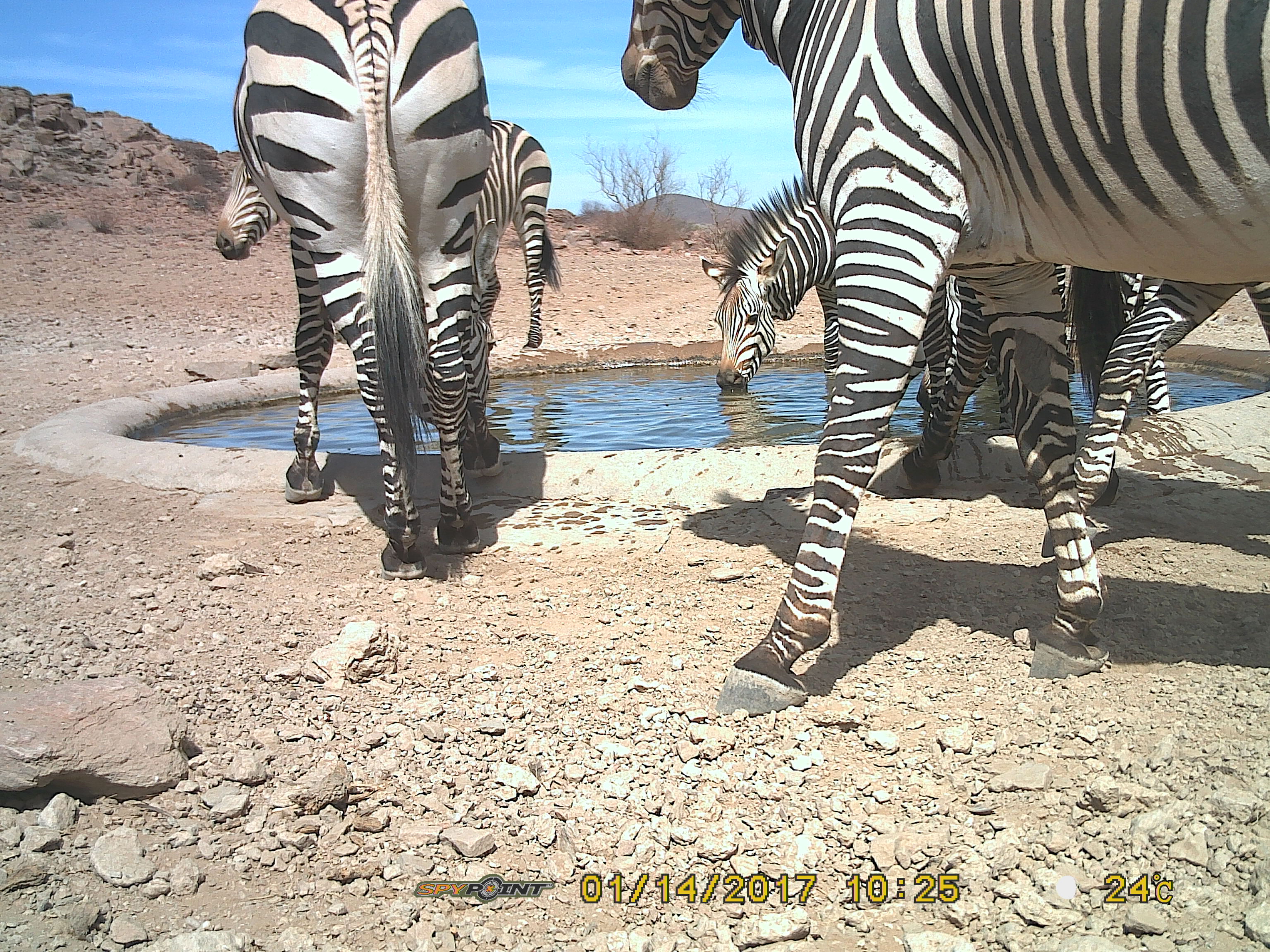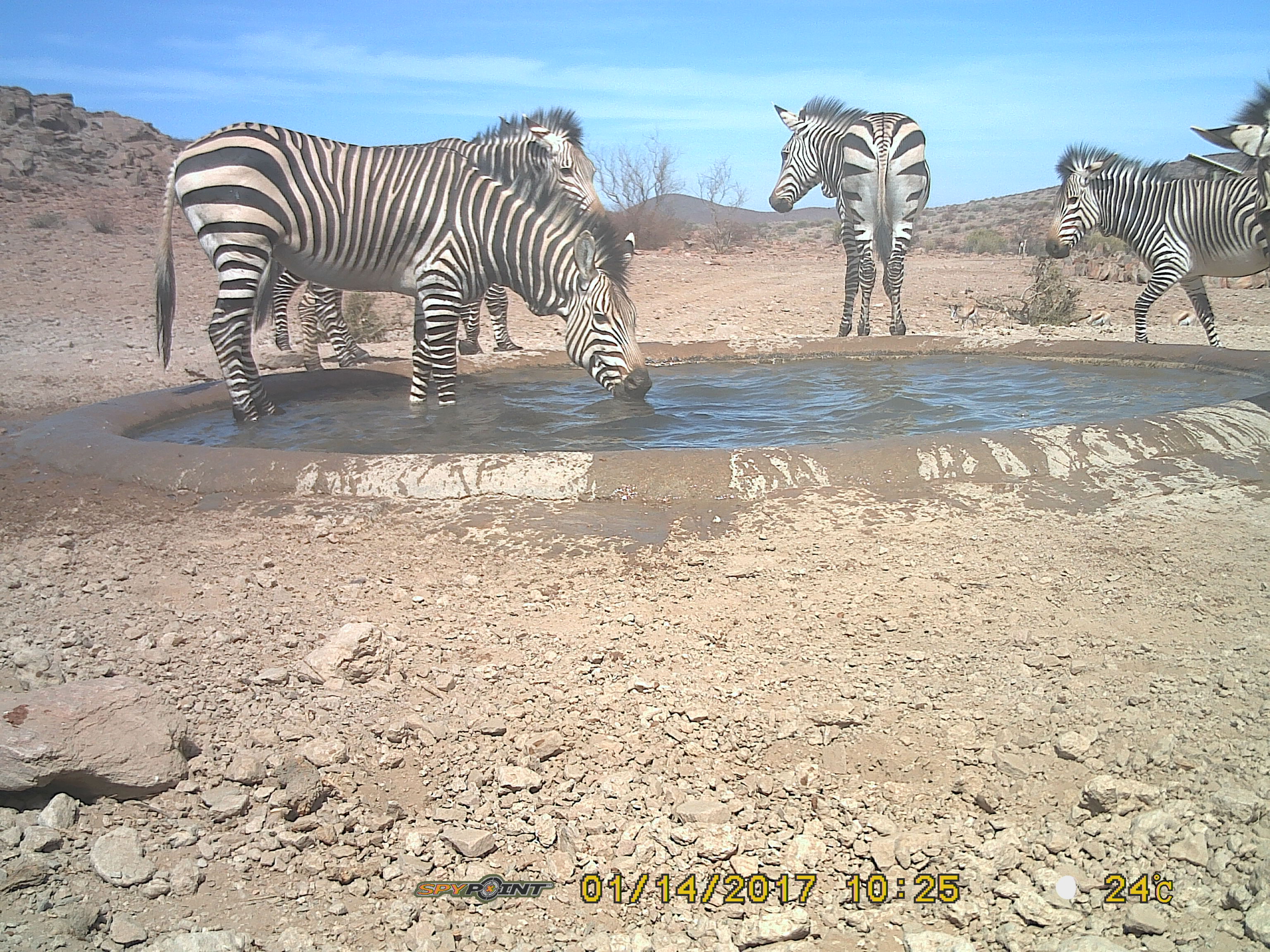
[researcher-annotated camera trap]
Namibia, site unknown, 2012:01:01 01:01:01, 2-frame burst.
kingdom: Animalia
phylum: Chordata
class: Mammalia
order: Perissodactyla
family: Equidae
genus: Equus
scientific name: Equus zebra hartmannae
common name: hartmann's mountain zebra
Equus zebra hartmannae (hartmann's mountain zebra).